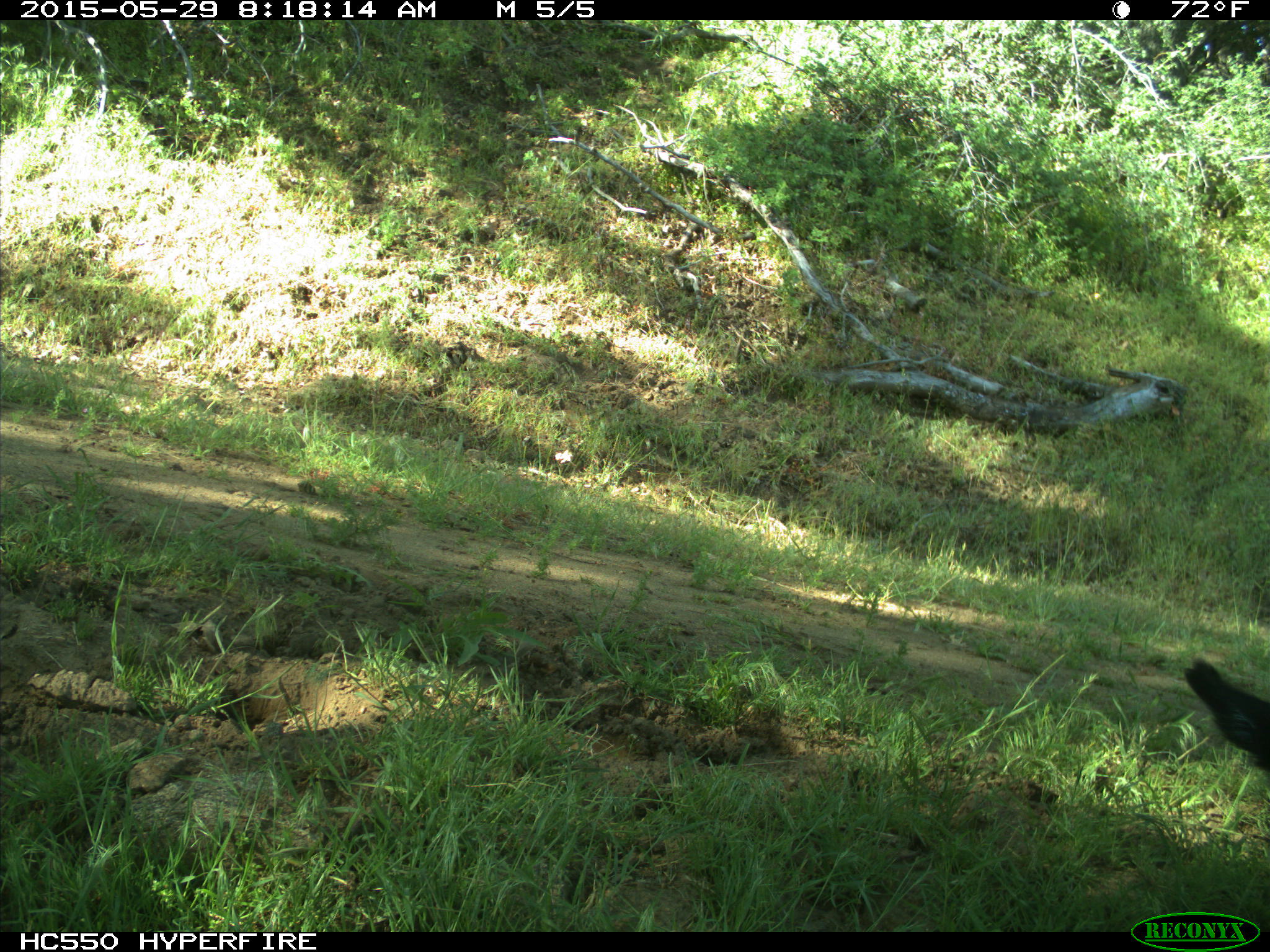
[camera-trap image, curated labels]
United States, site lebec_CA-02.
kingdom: Animalia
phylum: Chordata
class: Mammalia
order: Artiodactyla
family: Bovidae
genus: Bos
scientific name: Bos taurus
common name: domestic cow